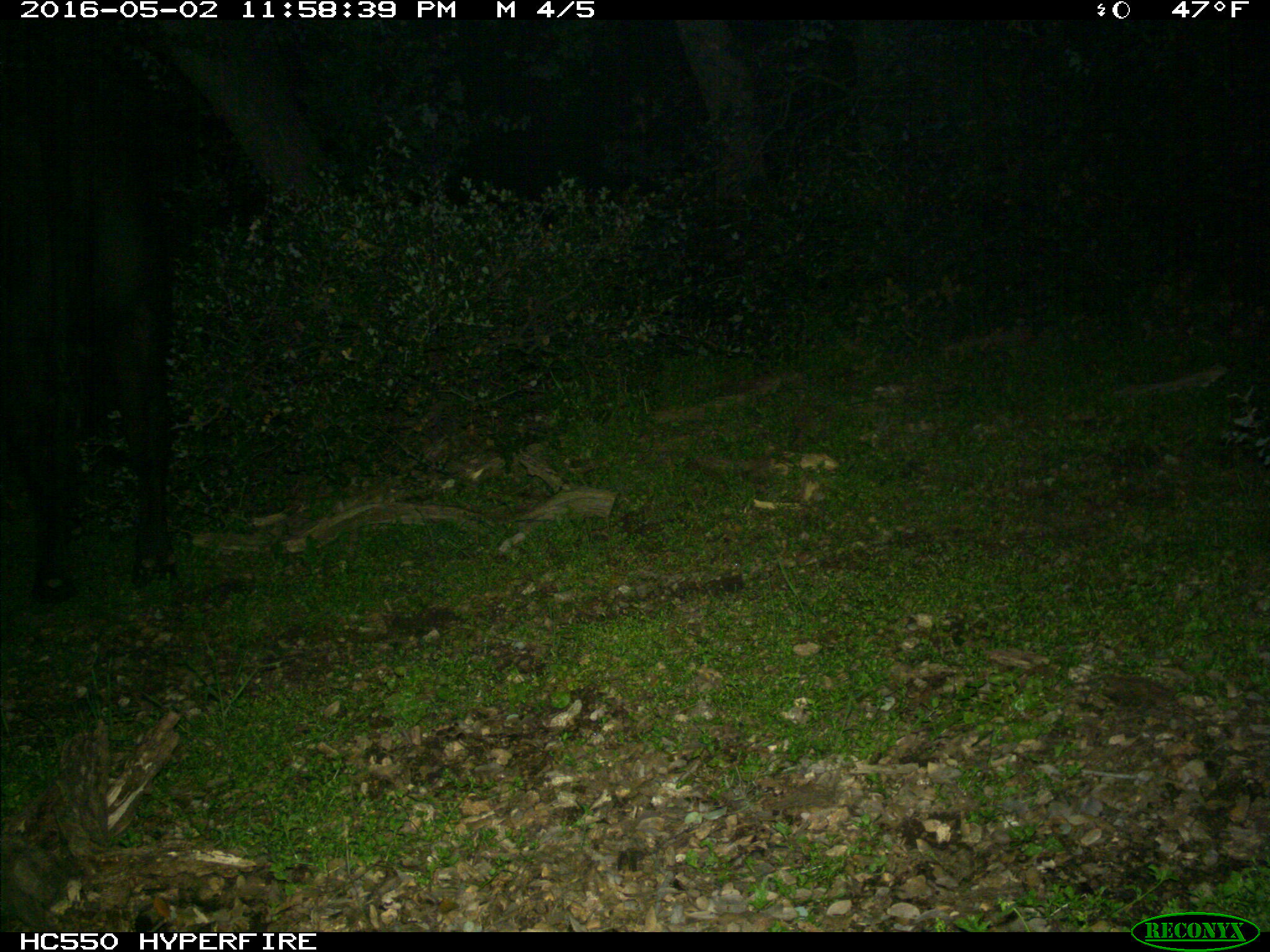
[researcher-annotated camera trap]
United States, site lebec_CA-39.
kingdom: Animalia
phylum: Chordata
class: Mammalia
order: Artiodactyla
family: Bovidae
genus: Bos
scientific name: Bos taurus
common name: domestic cow